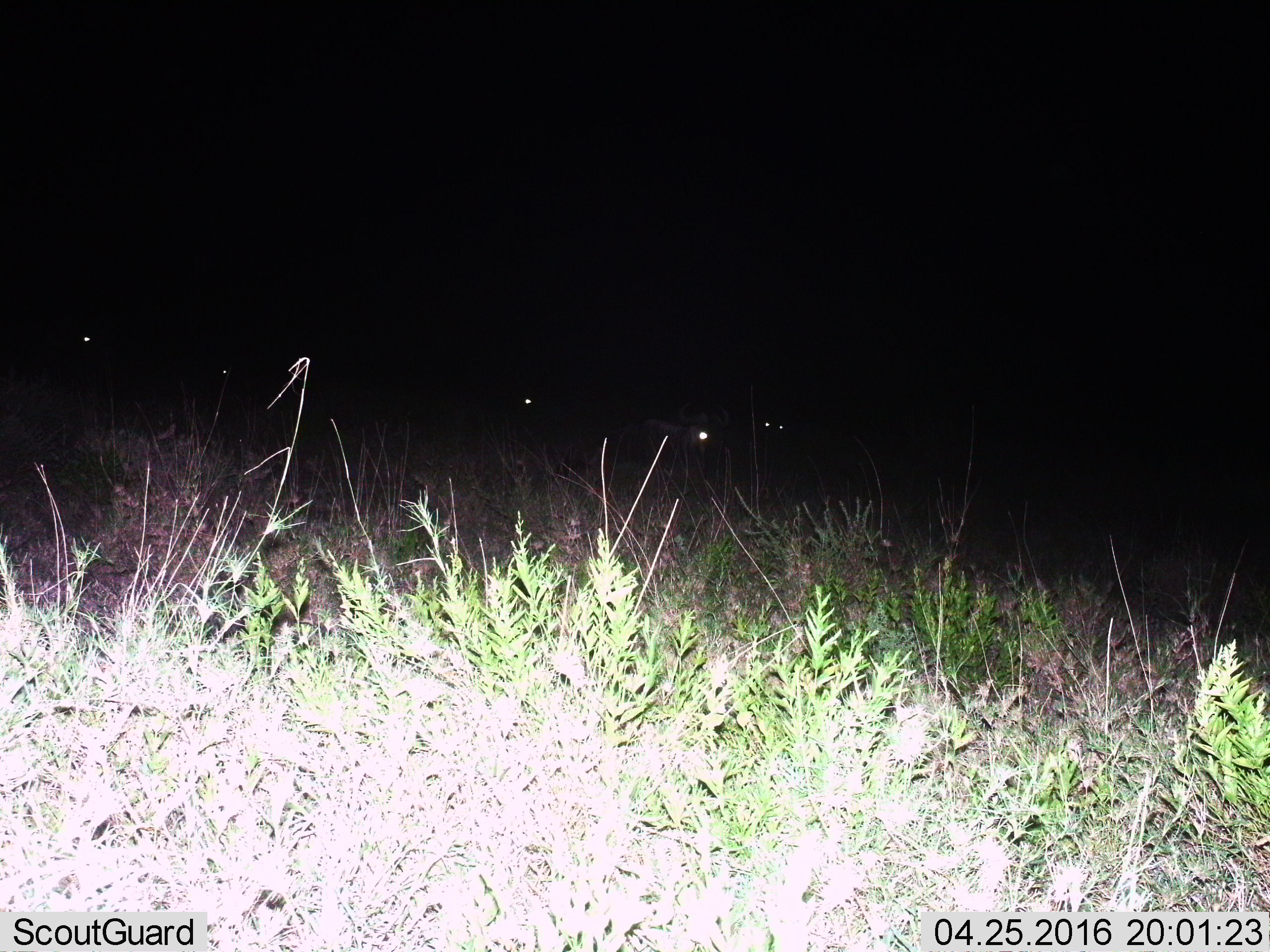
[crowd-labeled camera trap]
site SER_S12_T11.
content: unidentified animal